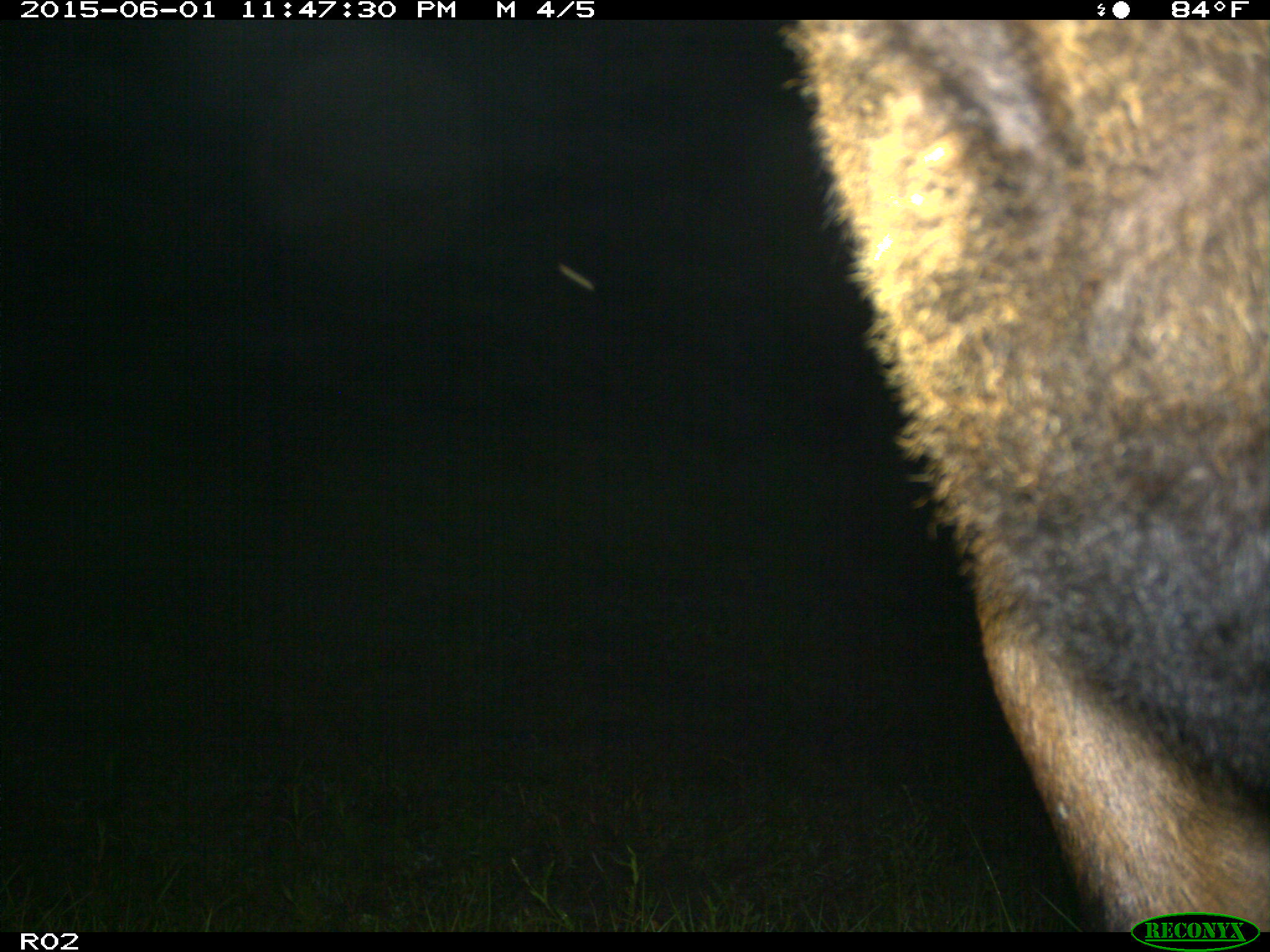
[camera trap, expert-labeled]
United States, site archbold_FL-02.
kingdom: Animalia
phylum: Chordata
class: Mammalia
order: Artiodactyla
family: Bovidae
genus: Bos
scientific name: Bos taurus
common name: domestic cow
Bos taurus (domestic cow).